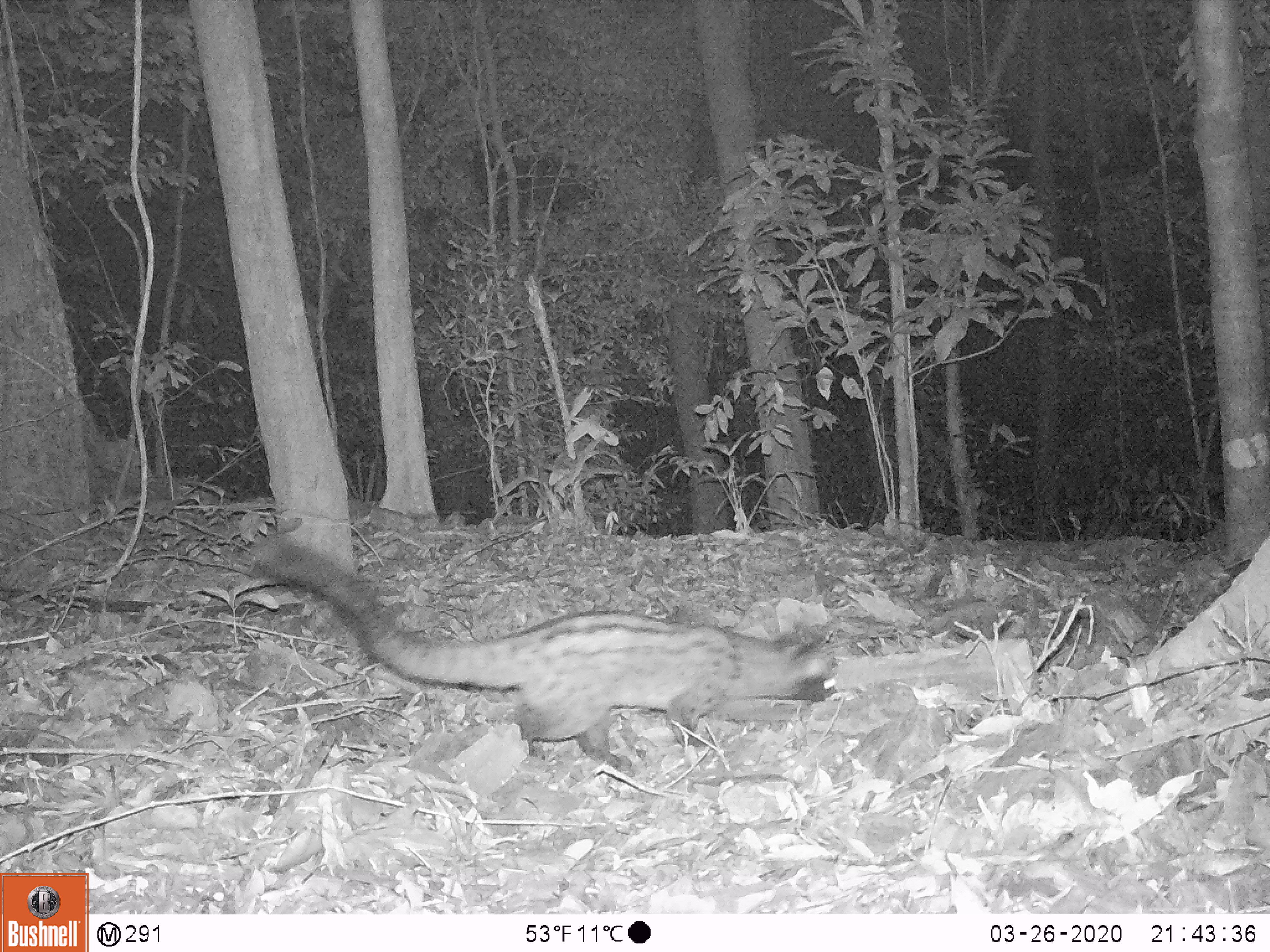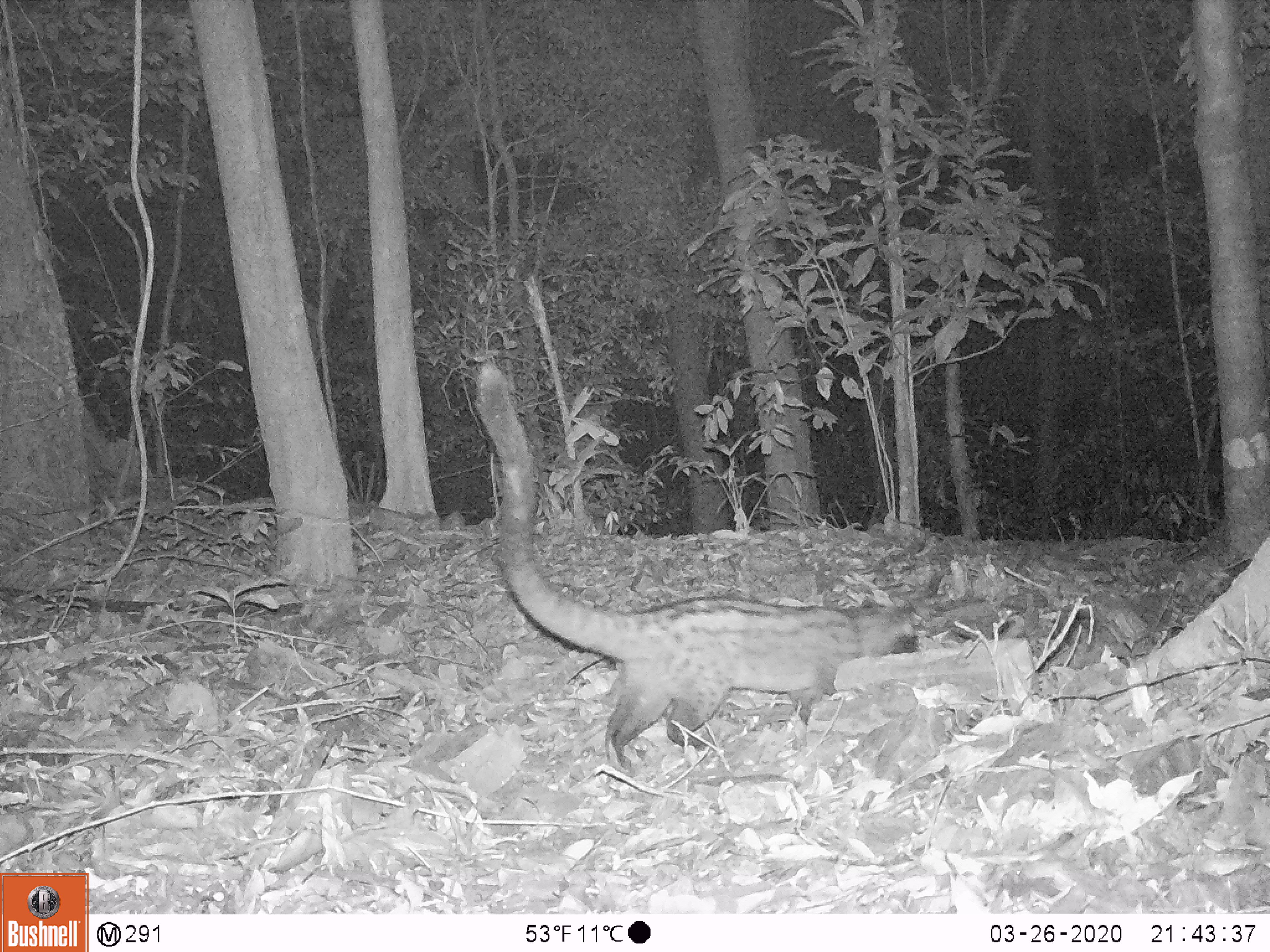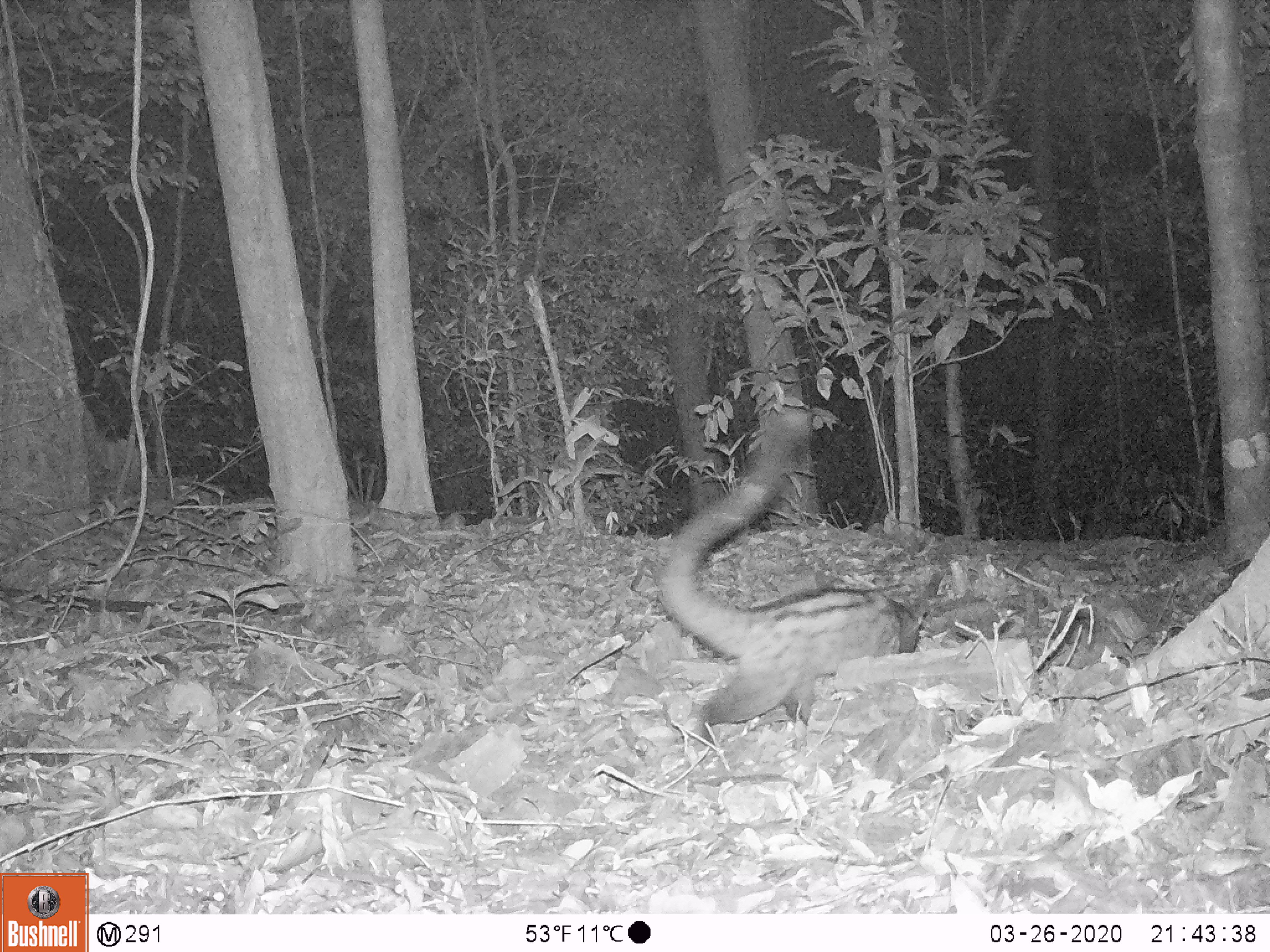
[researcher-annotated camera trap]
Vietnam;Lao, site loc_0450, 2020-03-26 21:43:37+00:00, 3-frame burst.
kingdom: Animalia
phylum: Chordata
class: Mammalia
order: Carnivora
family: Viverridae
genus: Paradoxurus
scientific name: Paradoxurus hermaphroditus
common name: common palm civet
Common palm civet (Paradoxurus hermaphroditus). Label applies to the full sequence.